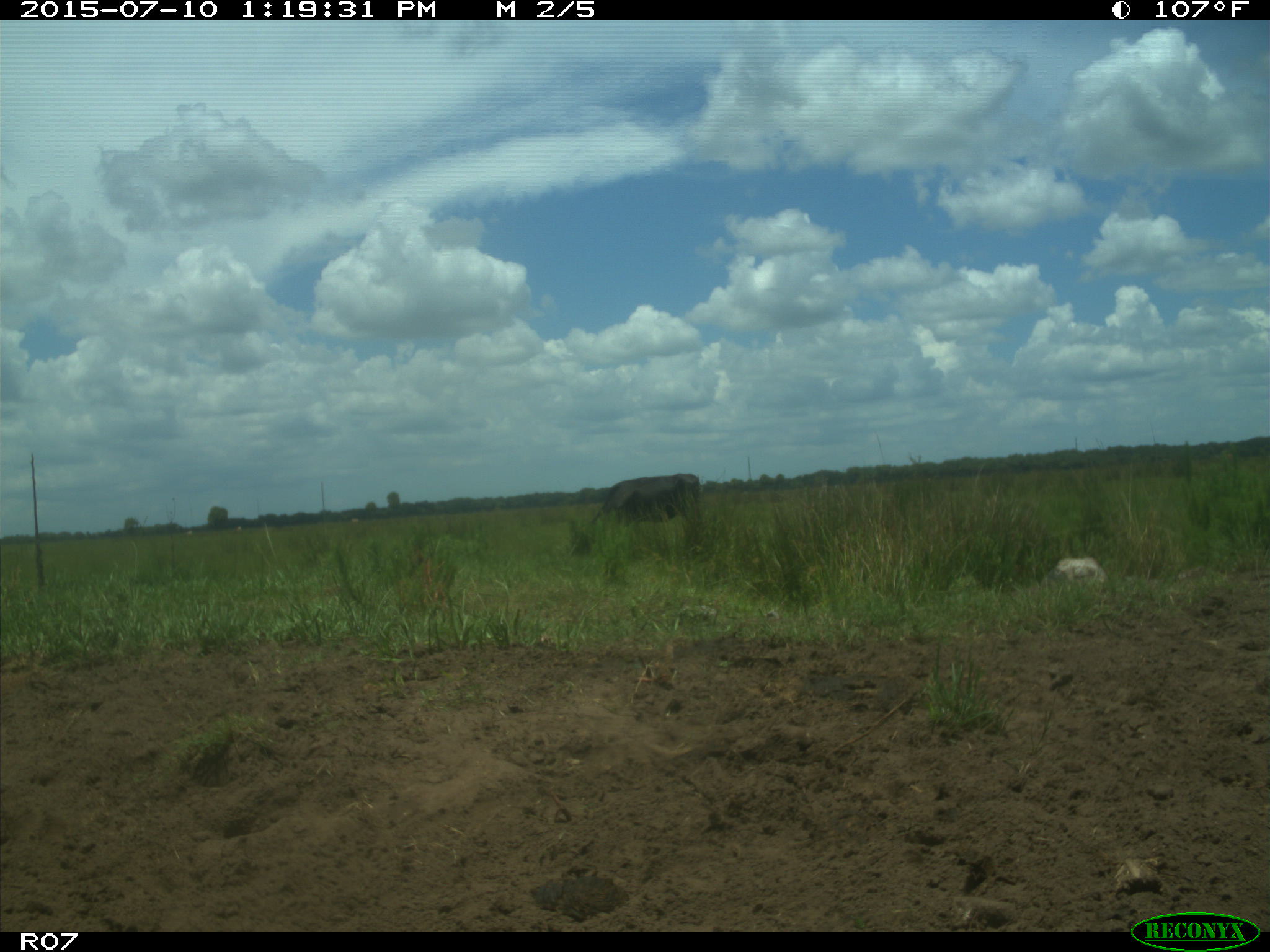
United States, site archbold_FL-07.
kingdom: Animalia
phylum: Chordata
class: Mammalia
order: Artiodactyla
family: Bovidae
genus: Bos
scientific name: Bos taurus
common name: domestic cow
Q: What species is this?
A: Bos taurus (domestic cow).